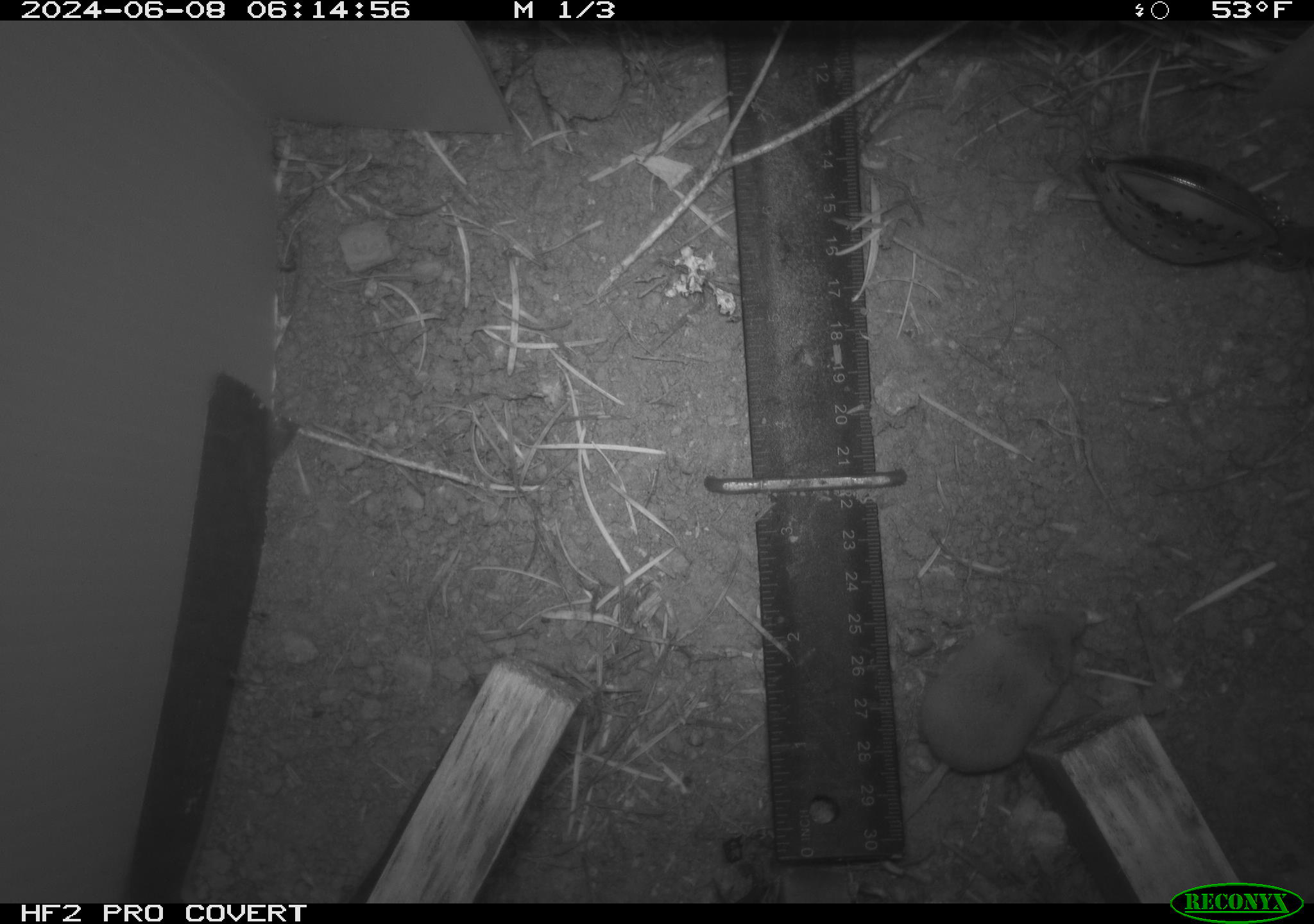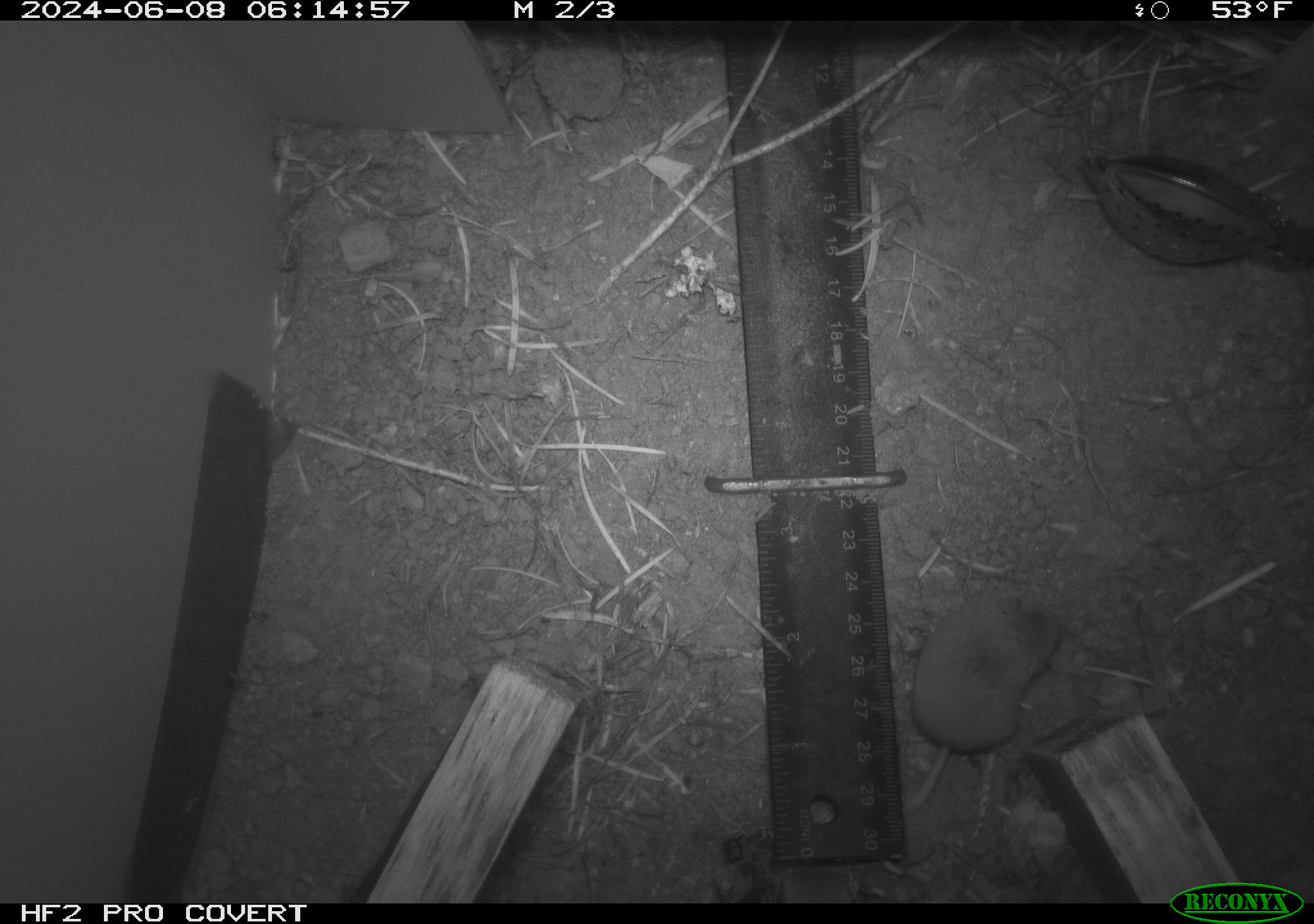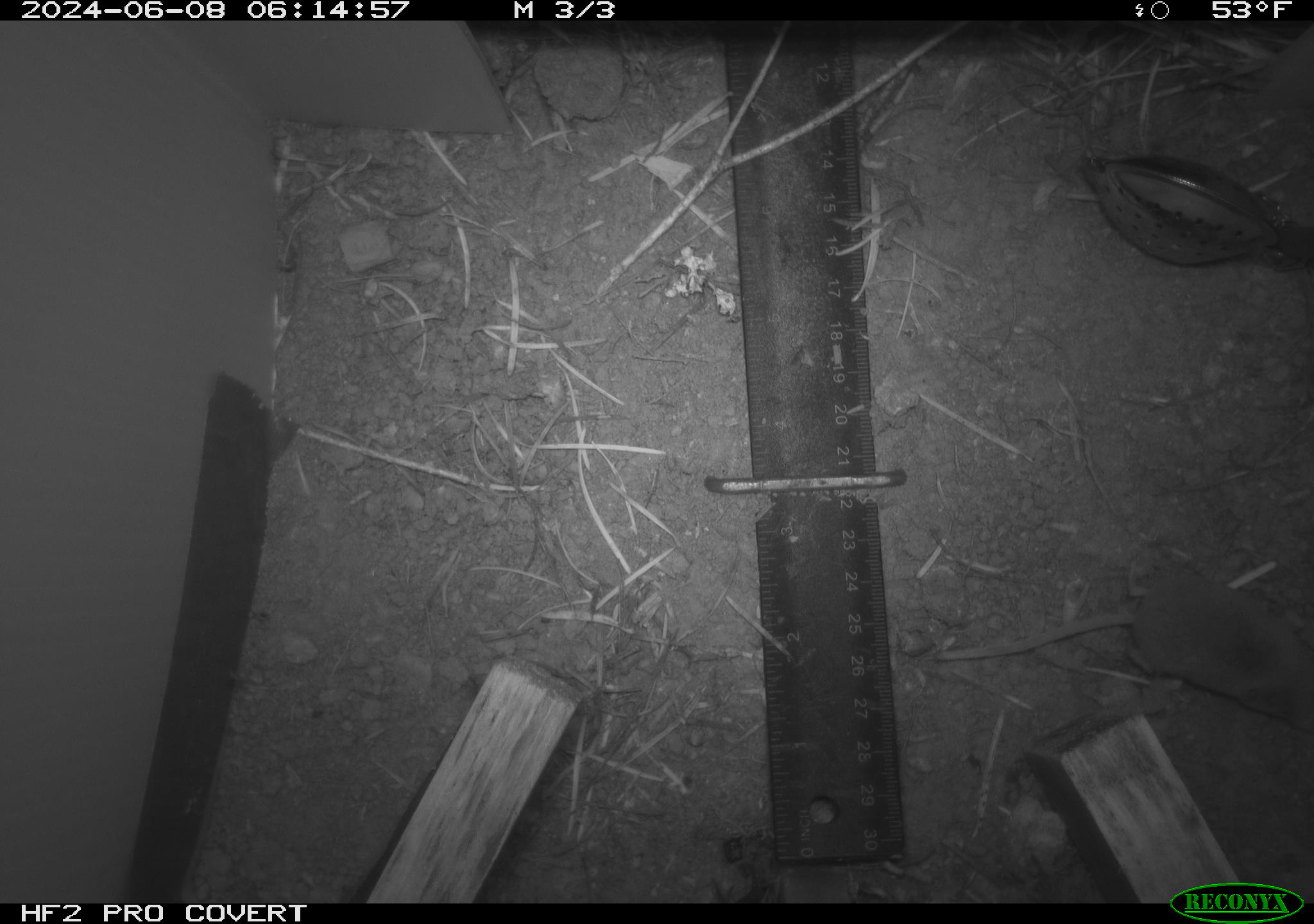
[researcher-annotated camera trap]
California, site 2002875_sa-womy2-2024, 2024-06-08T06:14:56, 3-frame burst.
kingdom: Animalia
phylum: Chordata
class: Mammalia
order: Eulipotyphla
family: Soricidae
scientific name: Soricidae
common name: shrews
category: soricidae family